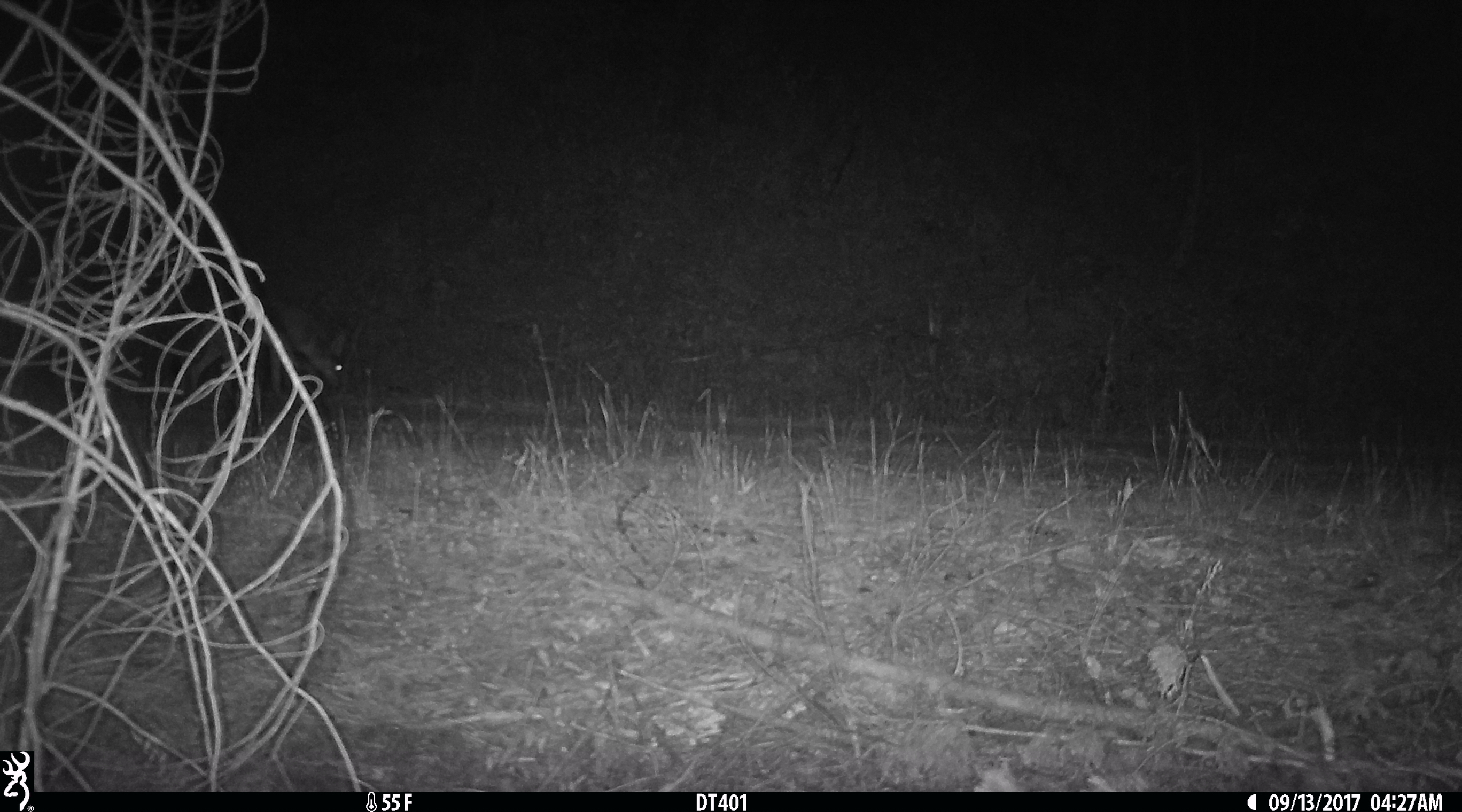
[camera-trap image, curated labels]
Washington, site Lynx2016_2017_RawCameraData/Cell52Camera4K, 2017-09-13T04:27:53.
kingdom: Animalia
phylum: Chordata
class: Mammalia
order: Carnivora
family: Canidae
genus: Canis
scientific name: Canis latrans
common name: coyote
Canis latrans (coyote). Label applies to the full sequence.